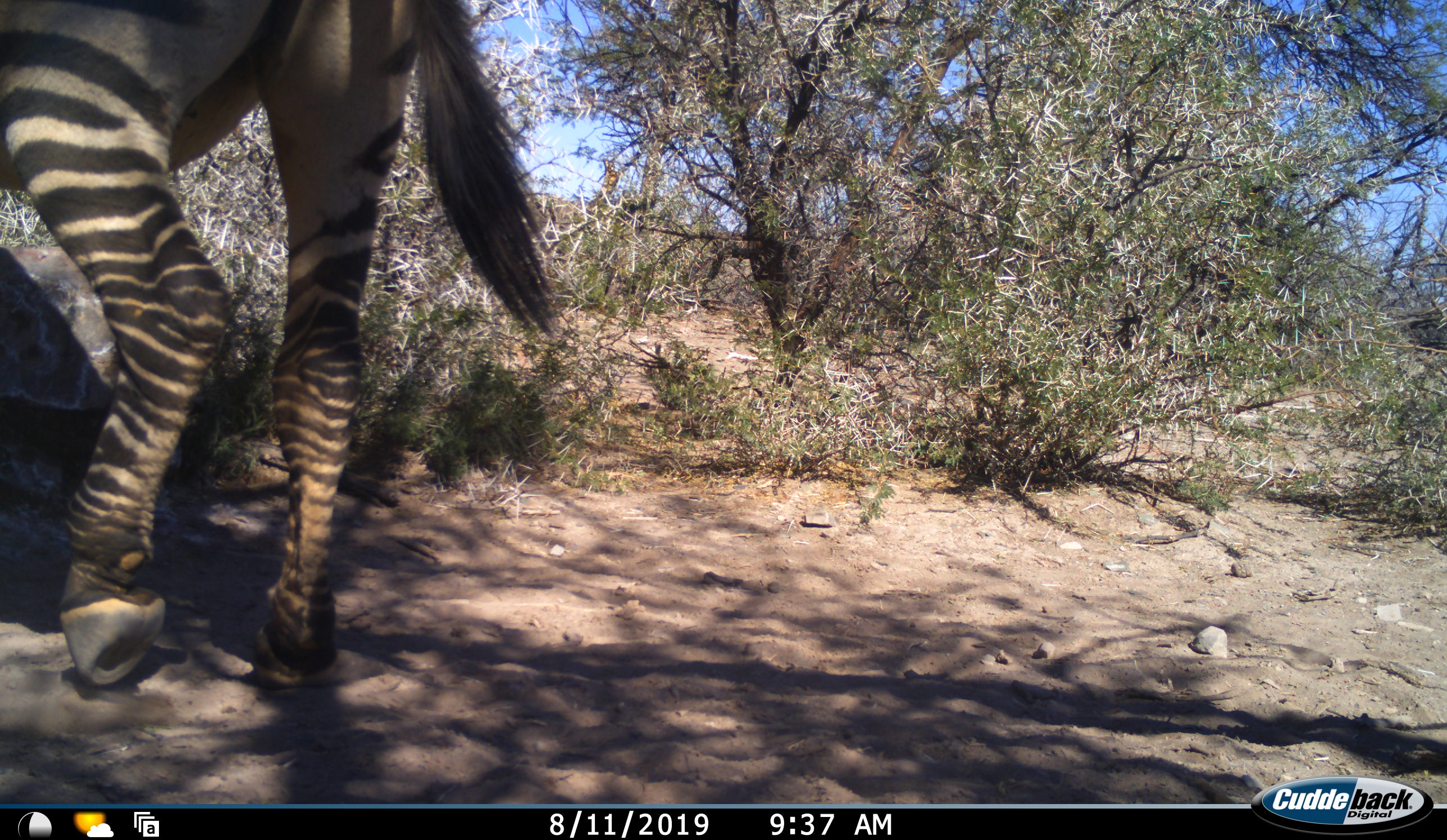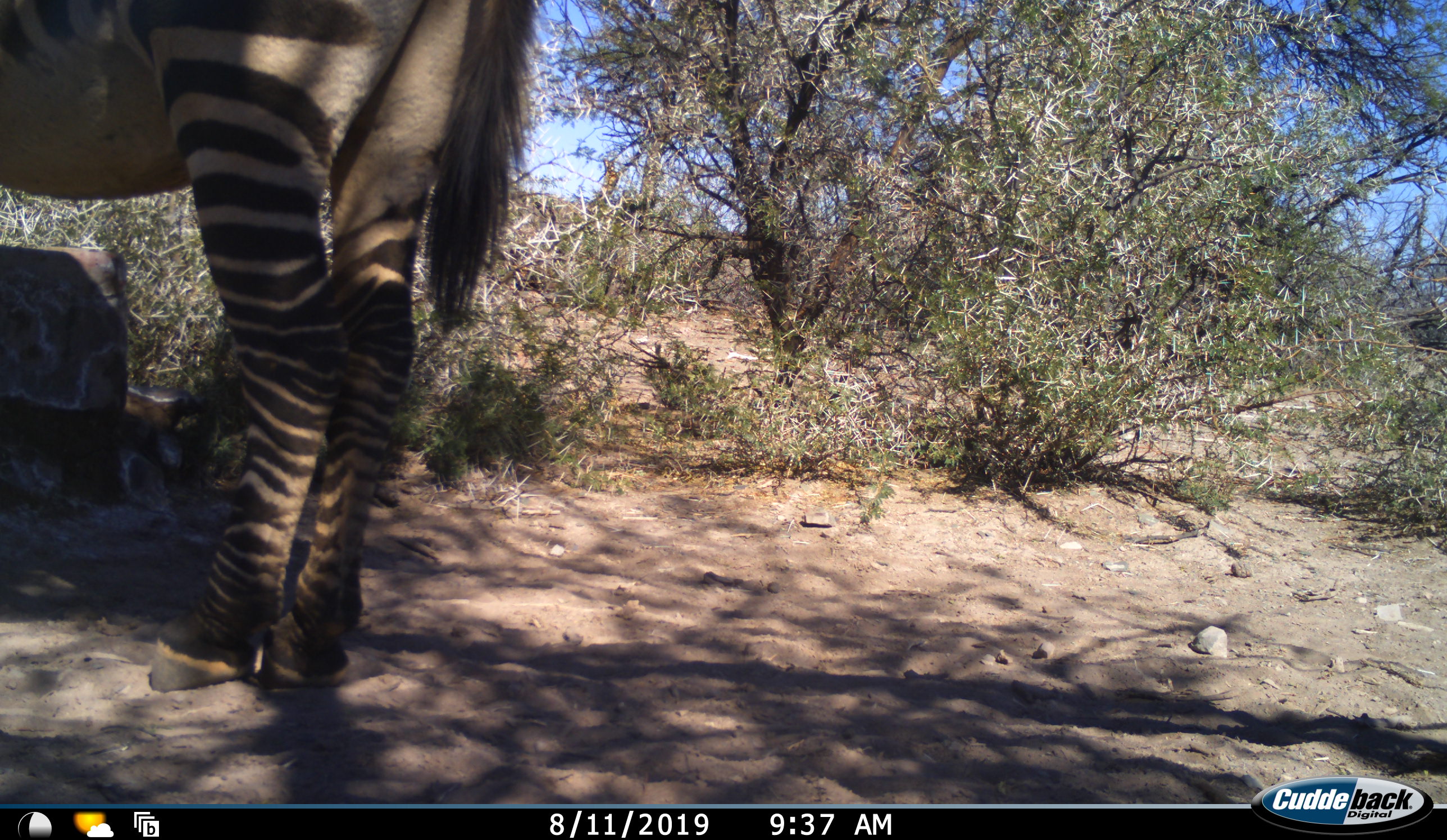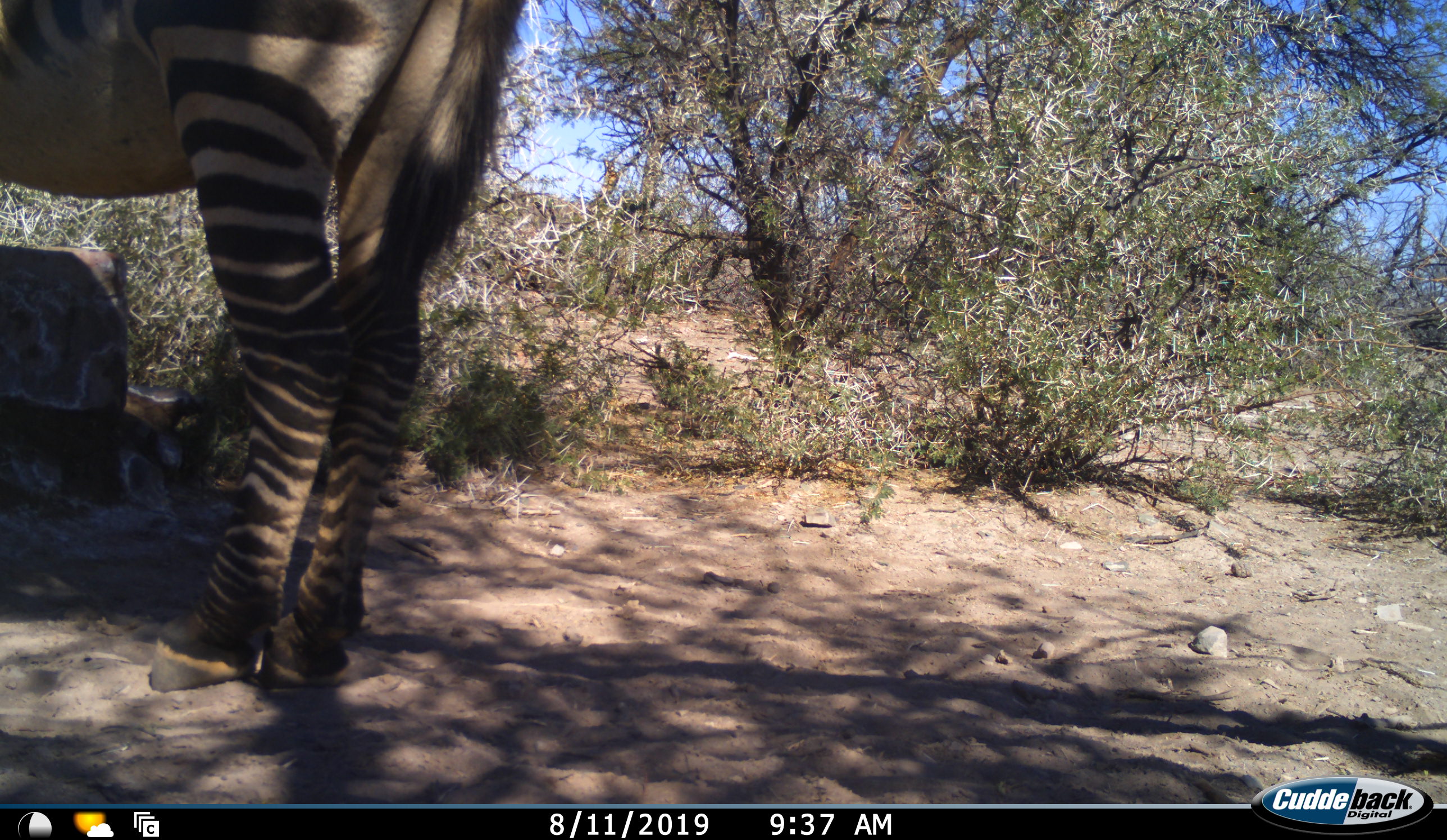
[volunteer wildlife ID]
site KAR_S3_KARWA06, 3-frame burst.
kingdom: Animalia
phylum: Chordata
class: Mammalia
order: Perissodactyla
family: Equidae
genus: Equus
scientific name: Equus zebra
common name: mountain zebra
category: zebramountain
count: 1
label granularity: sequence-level